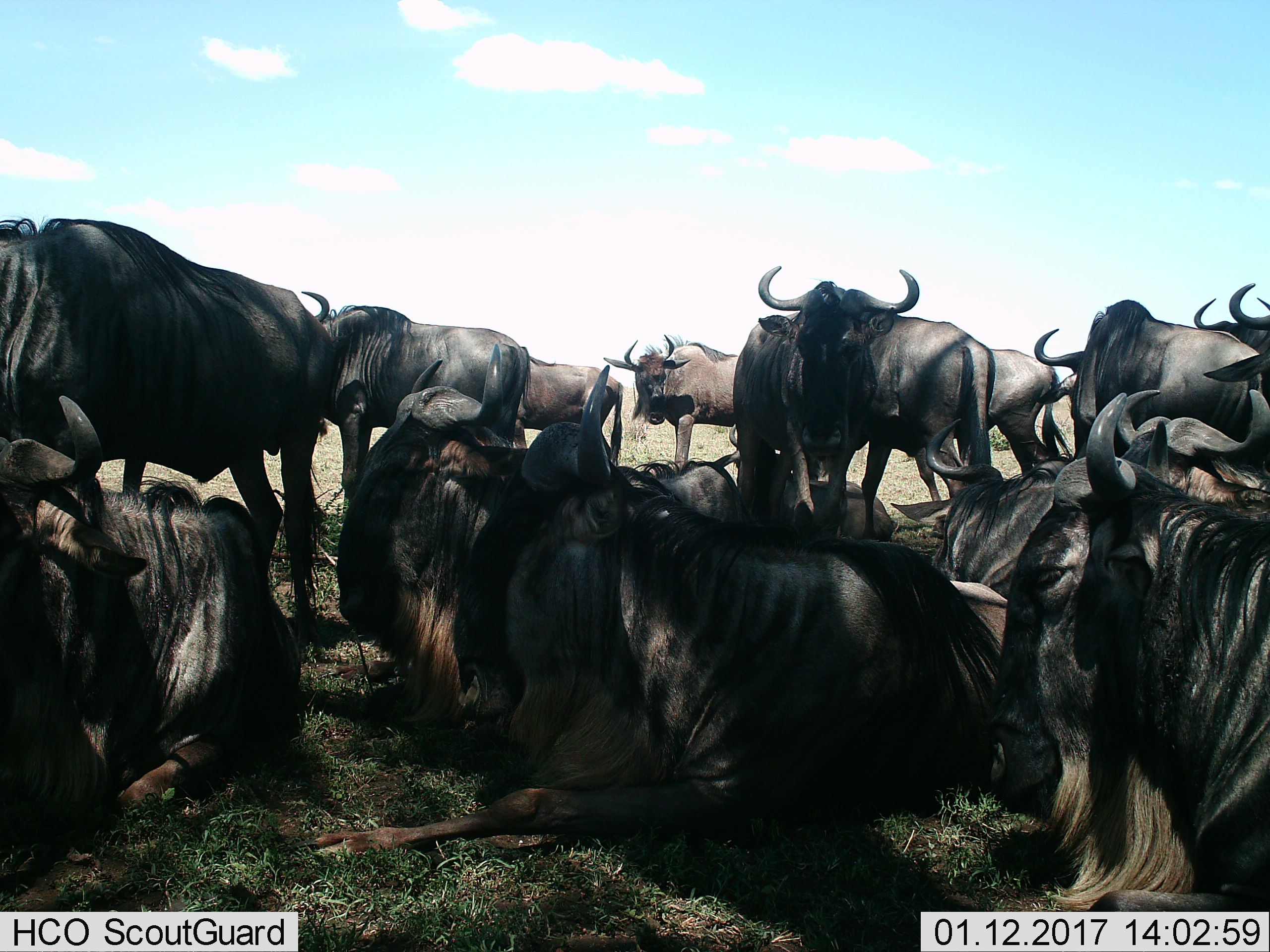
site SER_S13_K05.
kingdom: Animalia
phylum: Chordata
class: Mammalia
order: Artiodactyla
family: Bovidae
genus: Connochaetes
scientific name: Connochaetes taurinus taurinus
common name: blue wildebeest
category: wildebeestblue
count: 11-50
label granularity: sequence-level